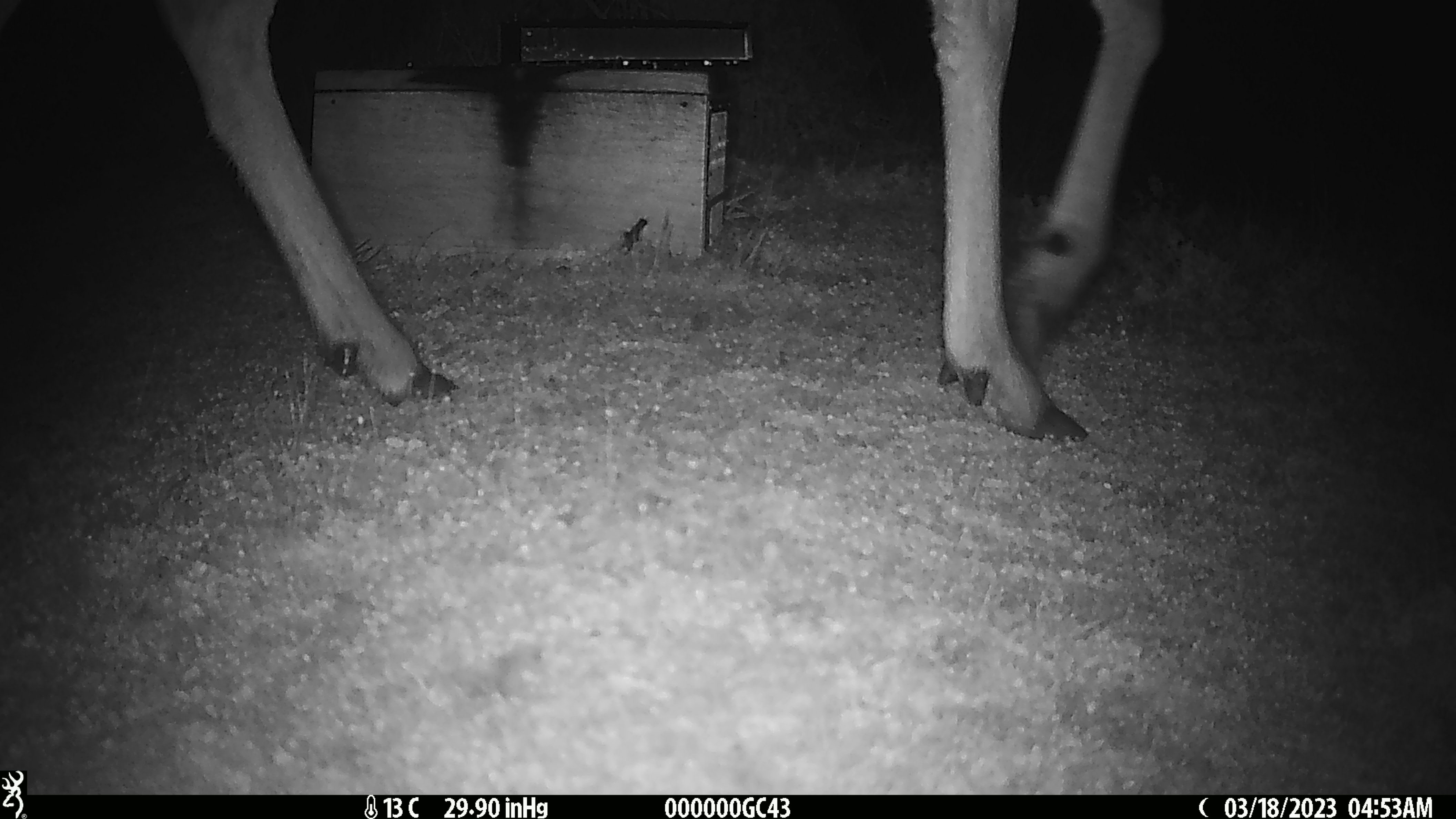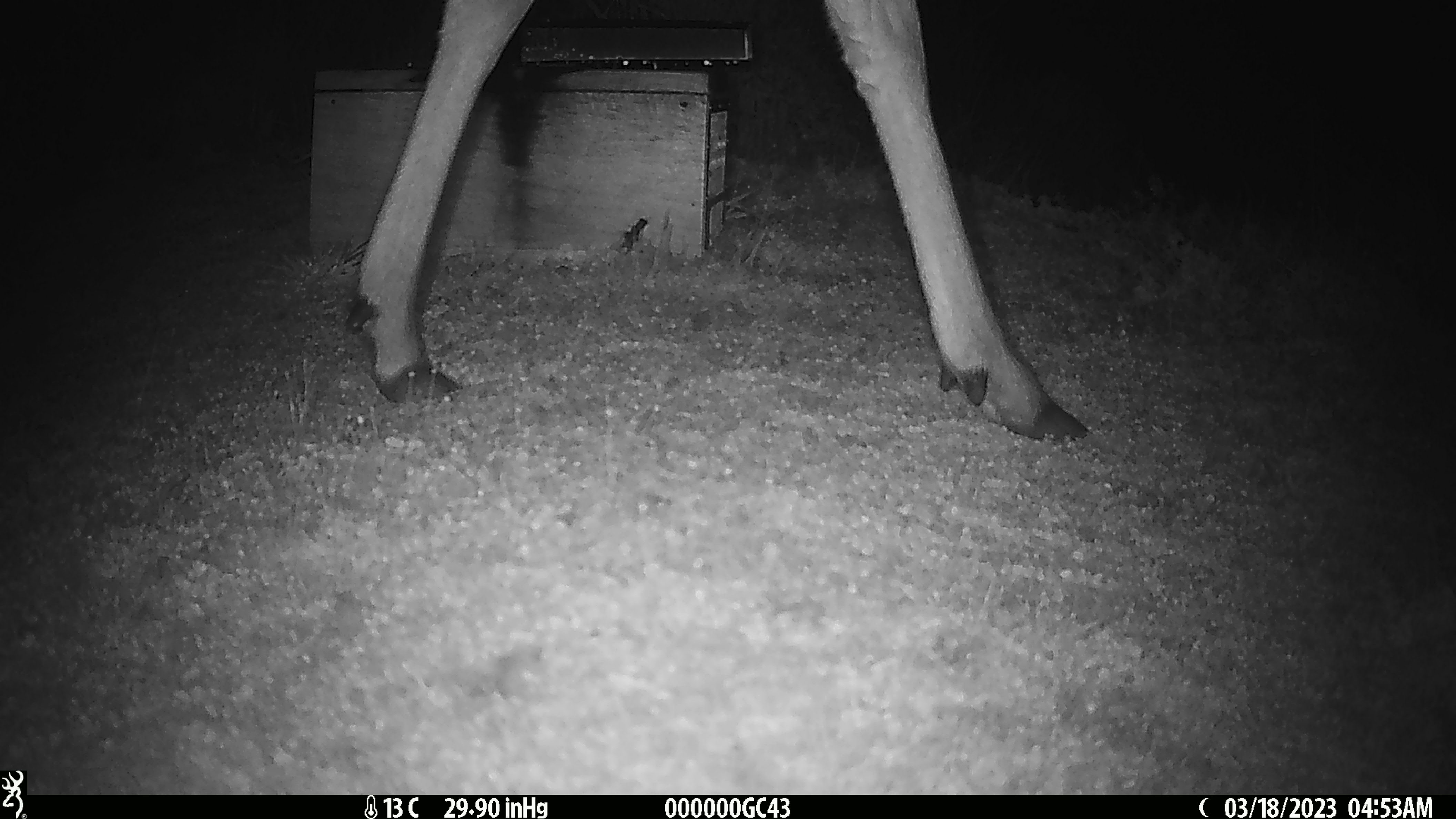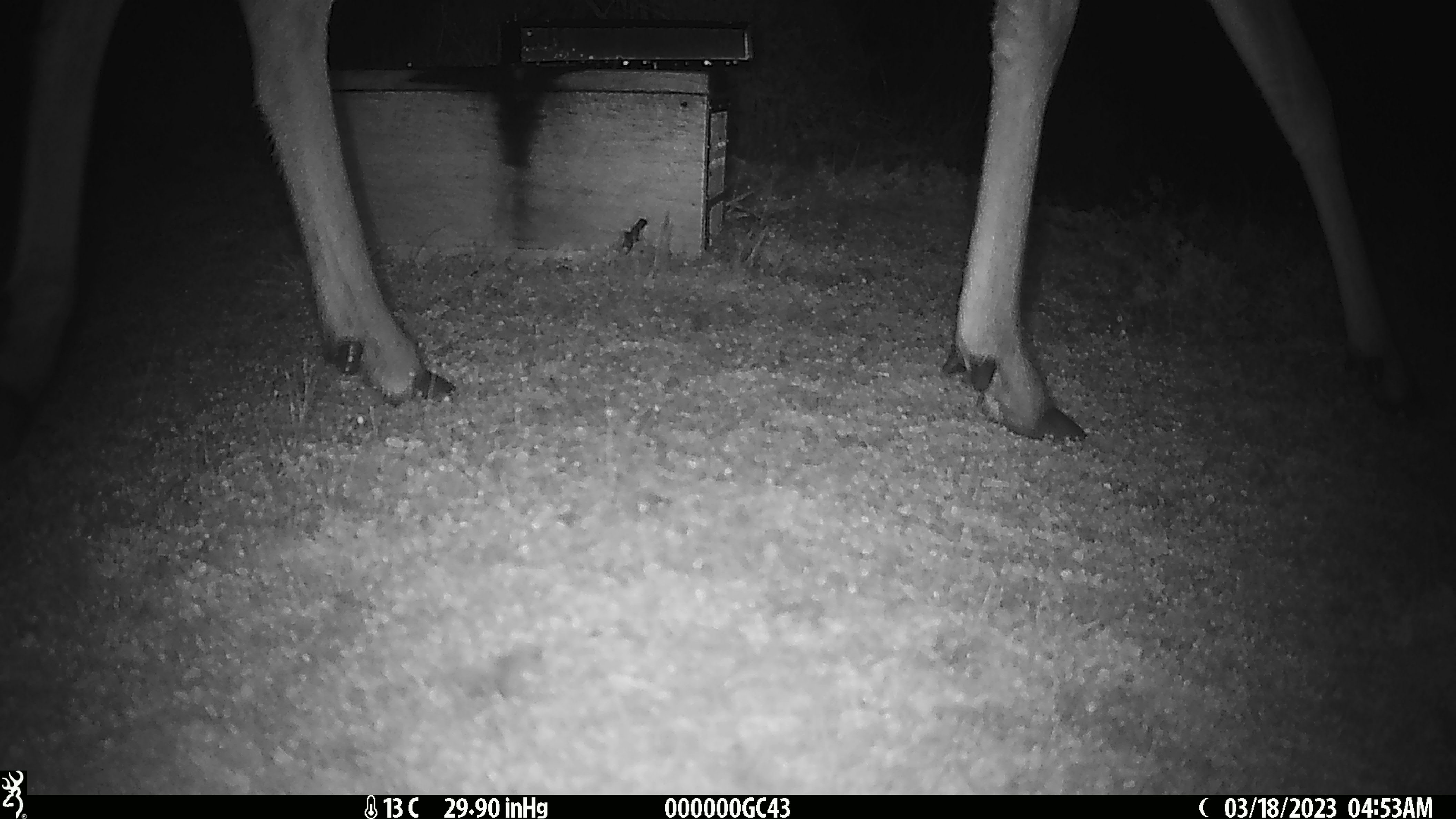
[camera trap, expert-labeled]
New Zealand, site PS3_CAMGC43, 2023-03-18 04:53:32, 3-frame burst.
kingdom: Animalia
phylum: Chordata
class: Mammalia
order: Artiodactyla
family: Cervidae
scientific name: Cervidae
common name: deer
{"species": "deer (Cervidae)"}